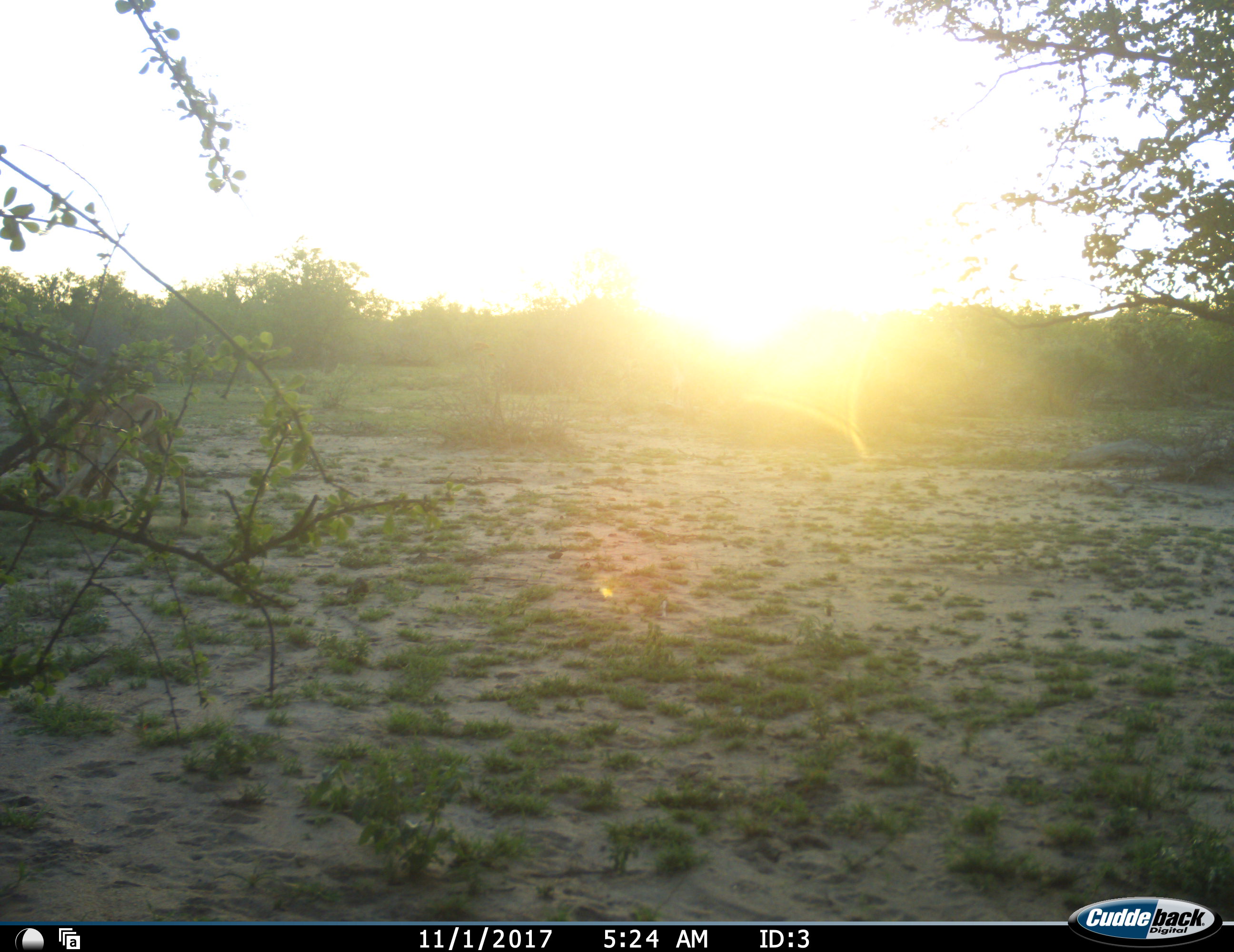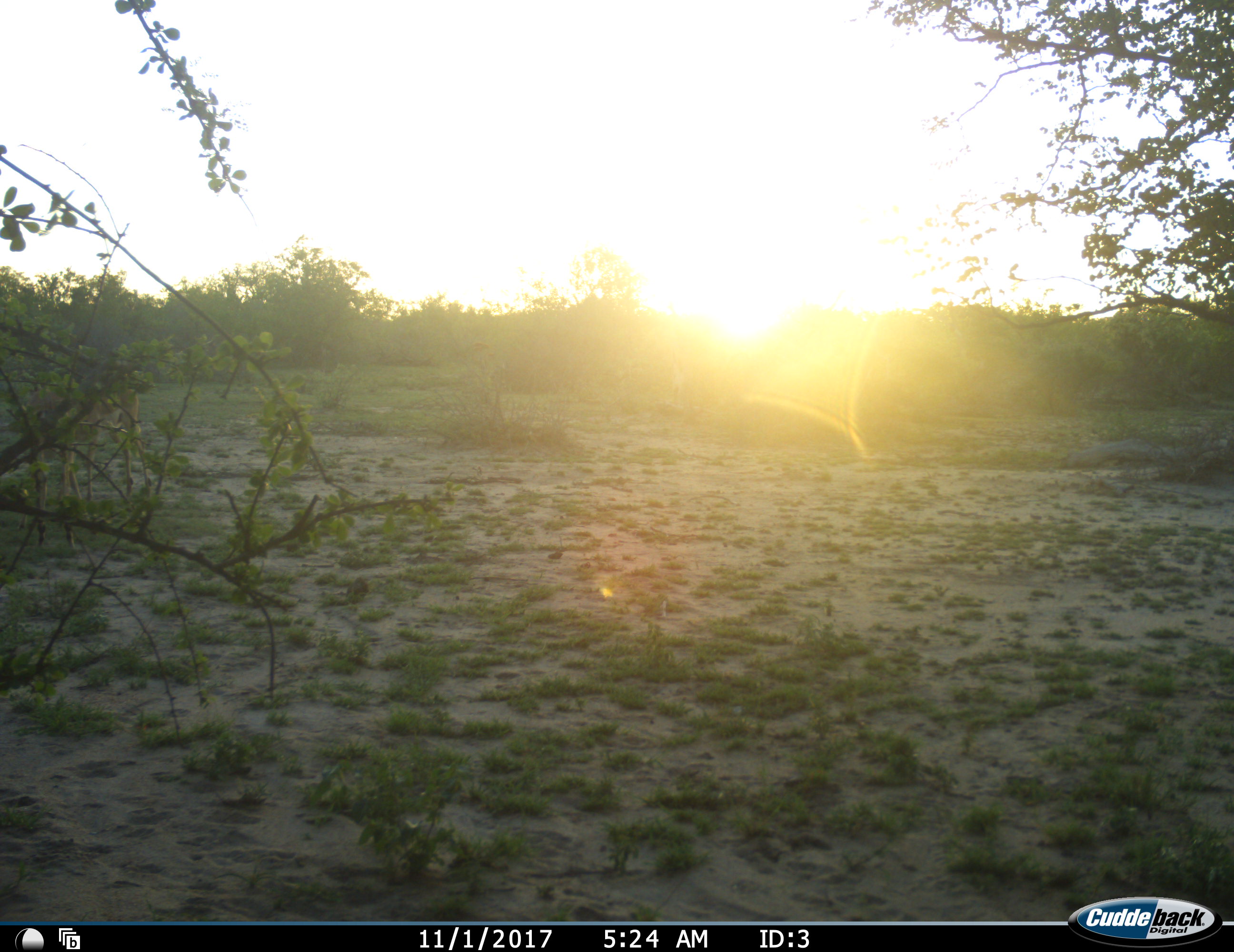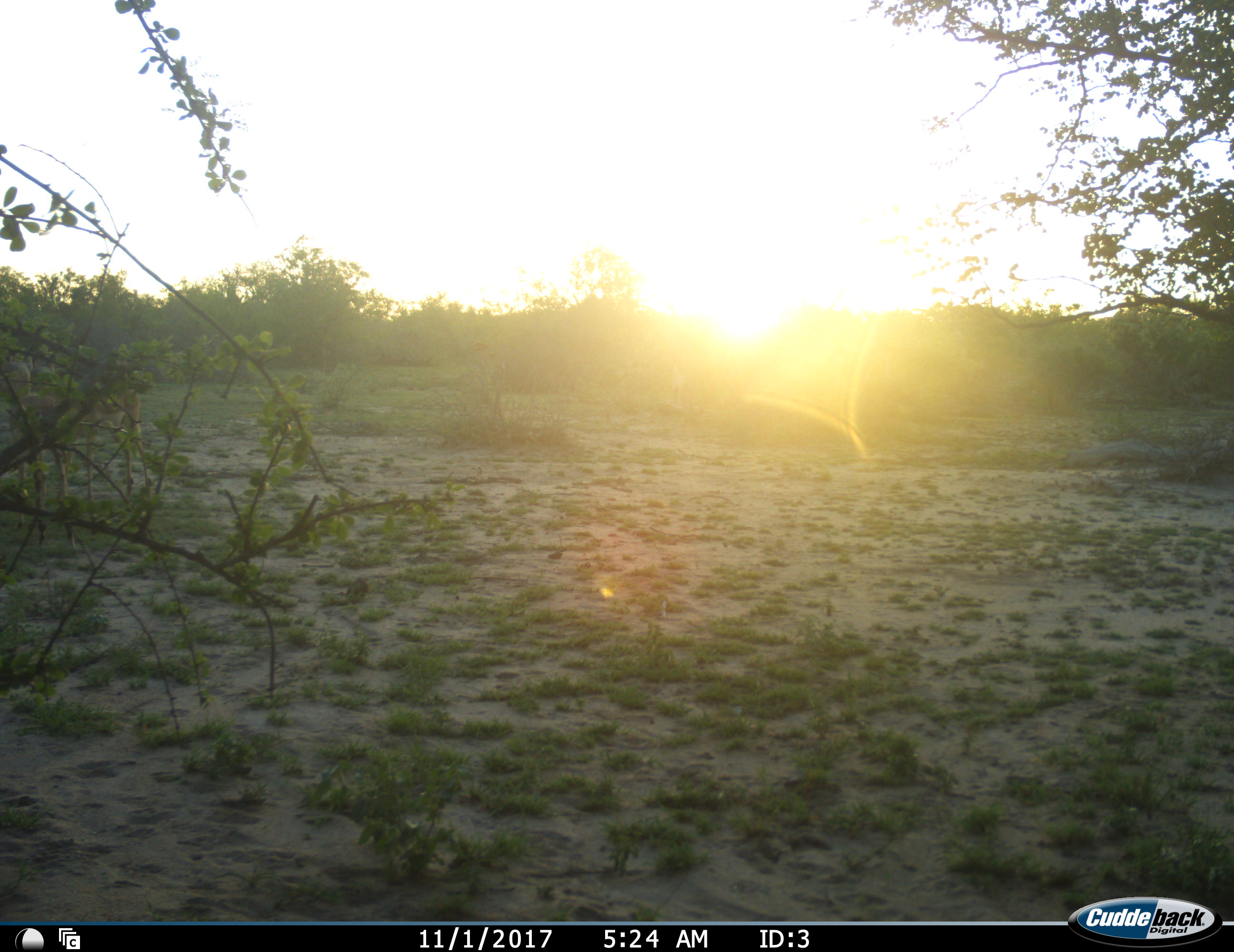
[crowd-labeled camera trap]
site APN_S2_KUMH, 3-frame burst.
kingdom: Animalia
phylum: Chordata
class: Mammalia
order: Artiodactyla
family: Bovidae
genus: Aepyceros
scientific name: Aepyceros melampus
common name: impala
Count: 2.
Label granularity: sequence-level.